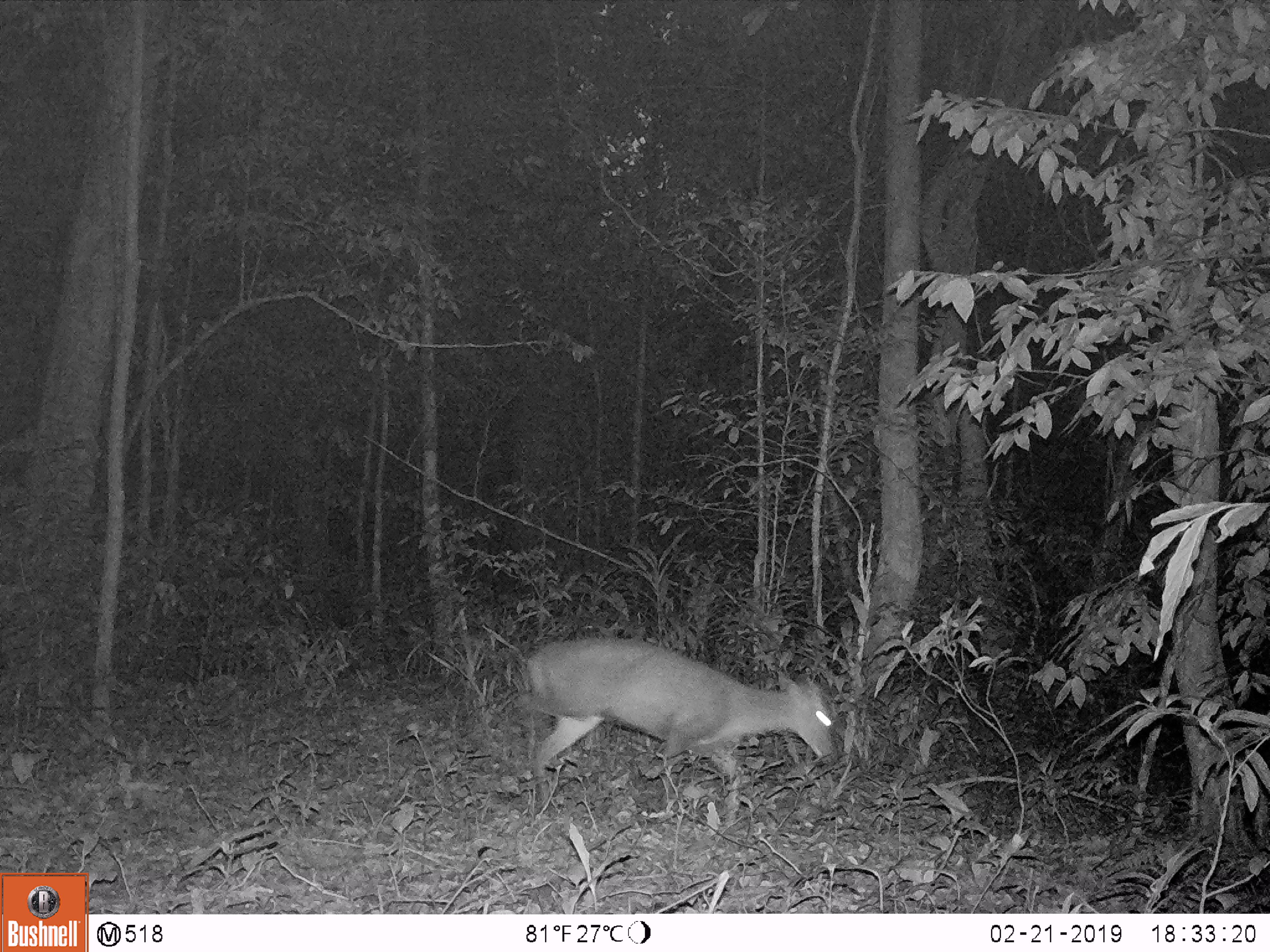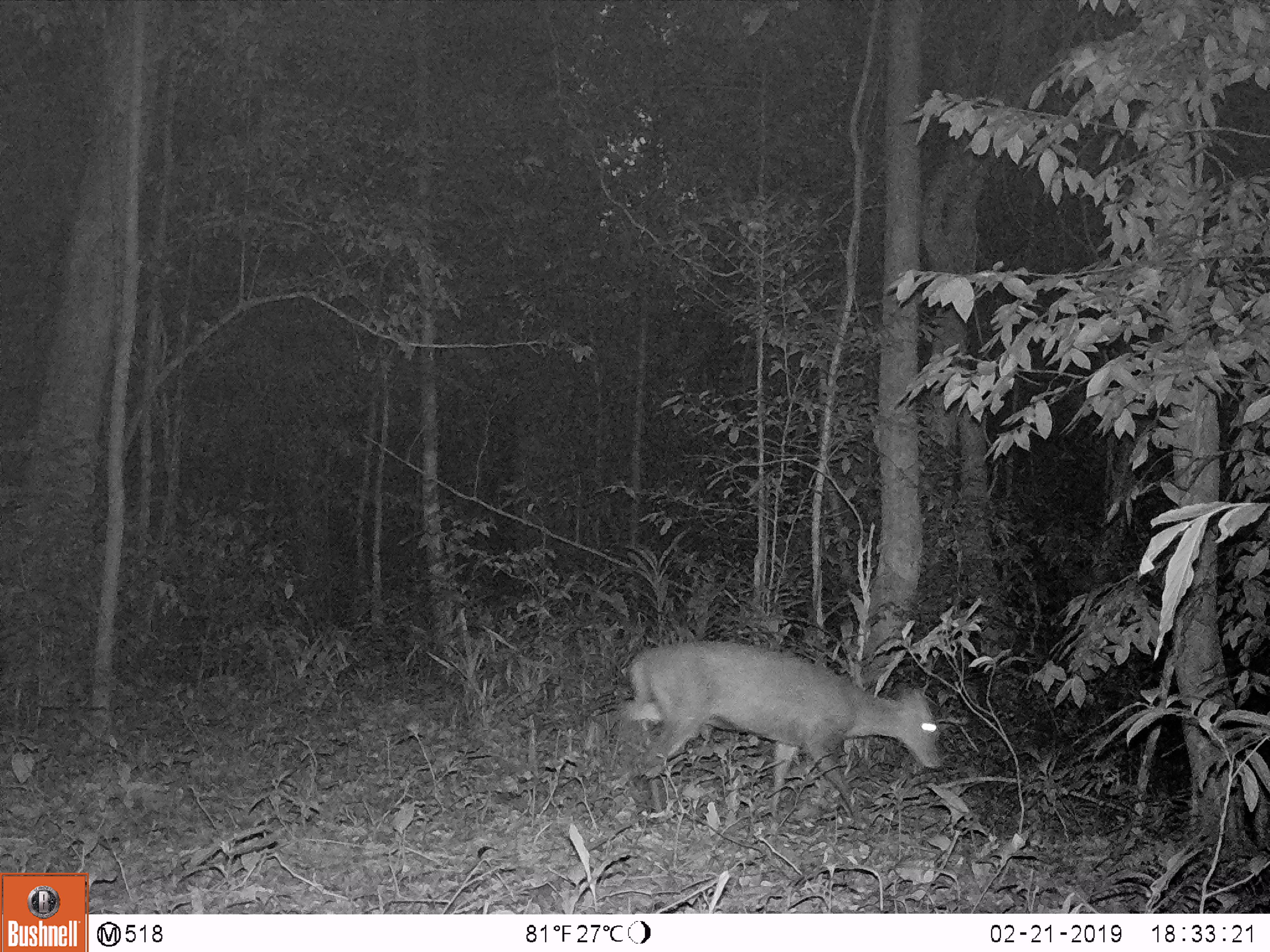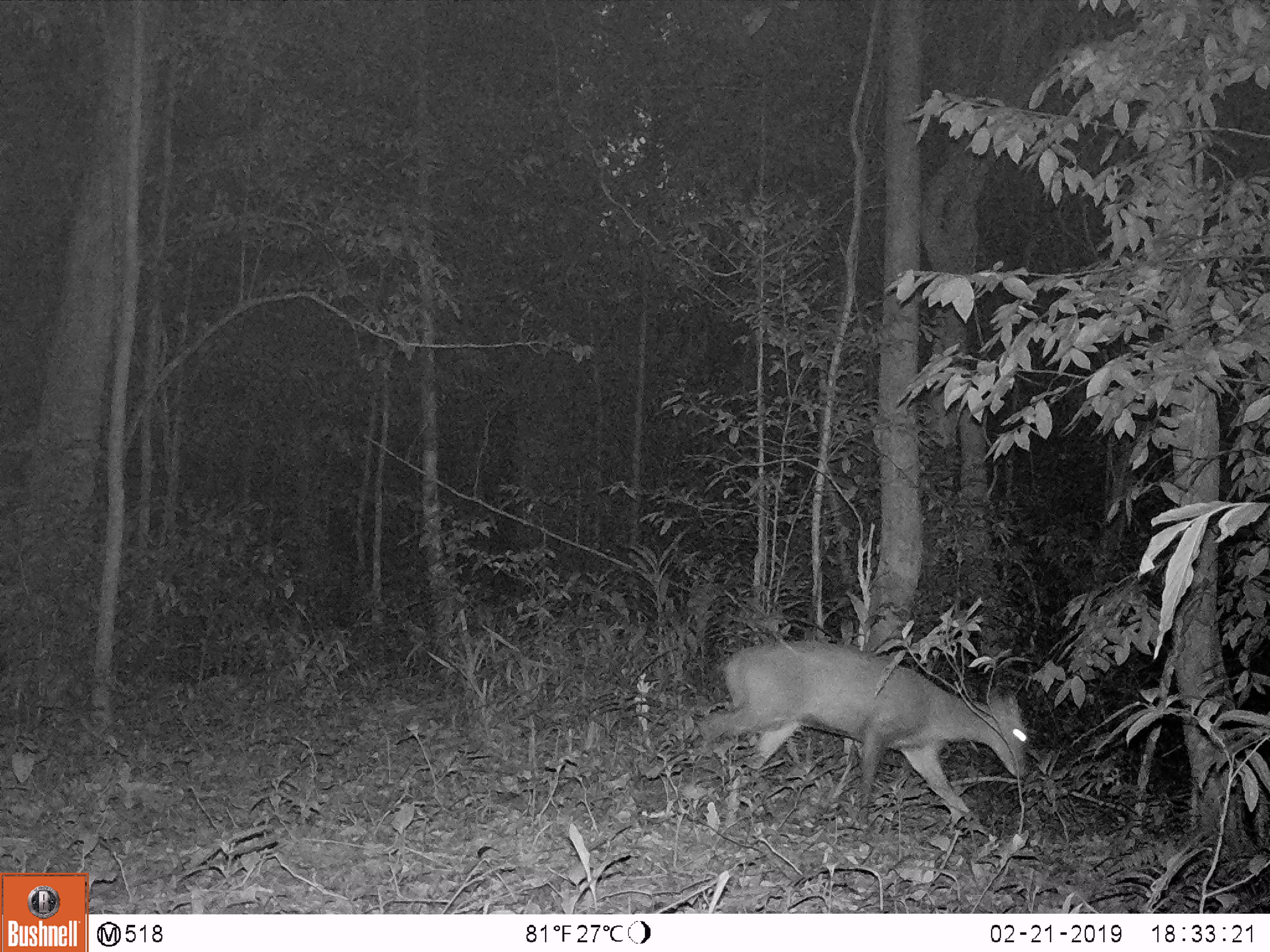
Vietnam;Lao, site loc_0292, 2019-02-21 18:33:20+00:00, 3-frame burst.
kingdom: Animalia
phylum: Chordata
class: Mammalia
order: Artiodactyla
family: Cervidae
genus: Muntiacus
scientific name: Muntiacus rooseveltorum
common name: roosevelt's muntjac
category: roosevelts muntjac group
Roosevelts muntjac group (roosevelt's muntjac) (Muntiacus rooseveltorum). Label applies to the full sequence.